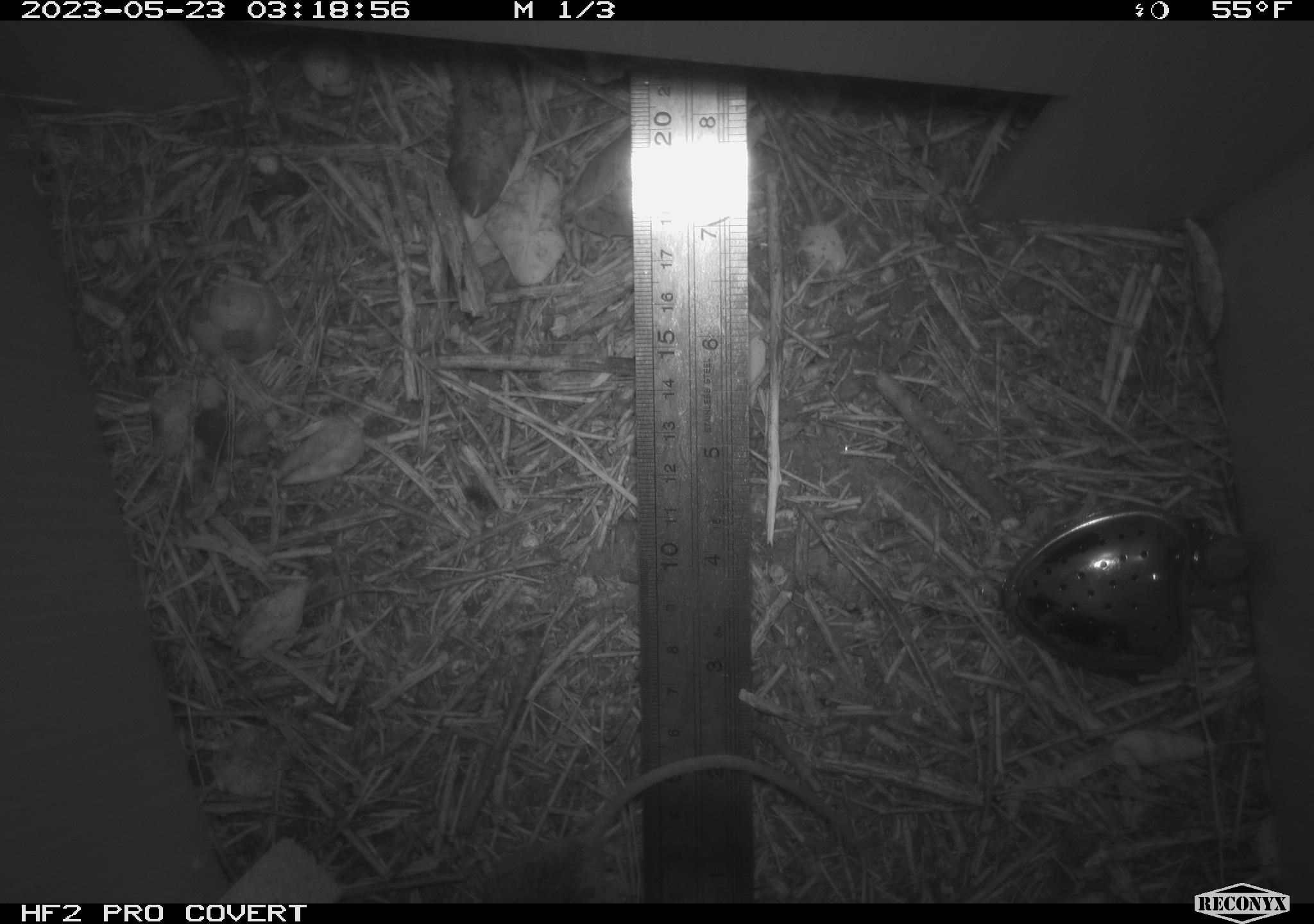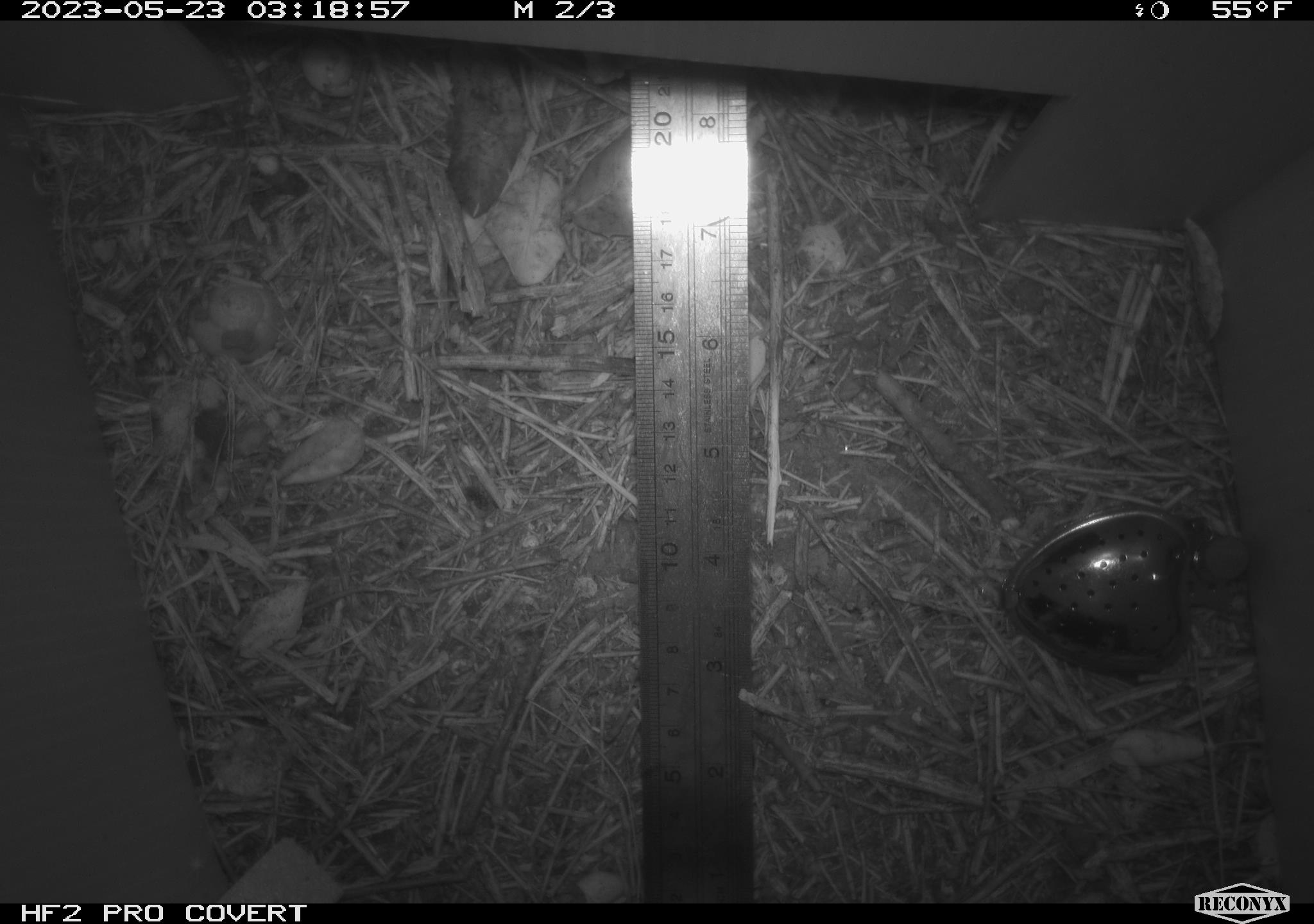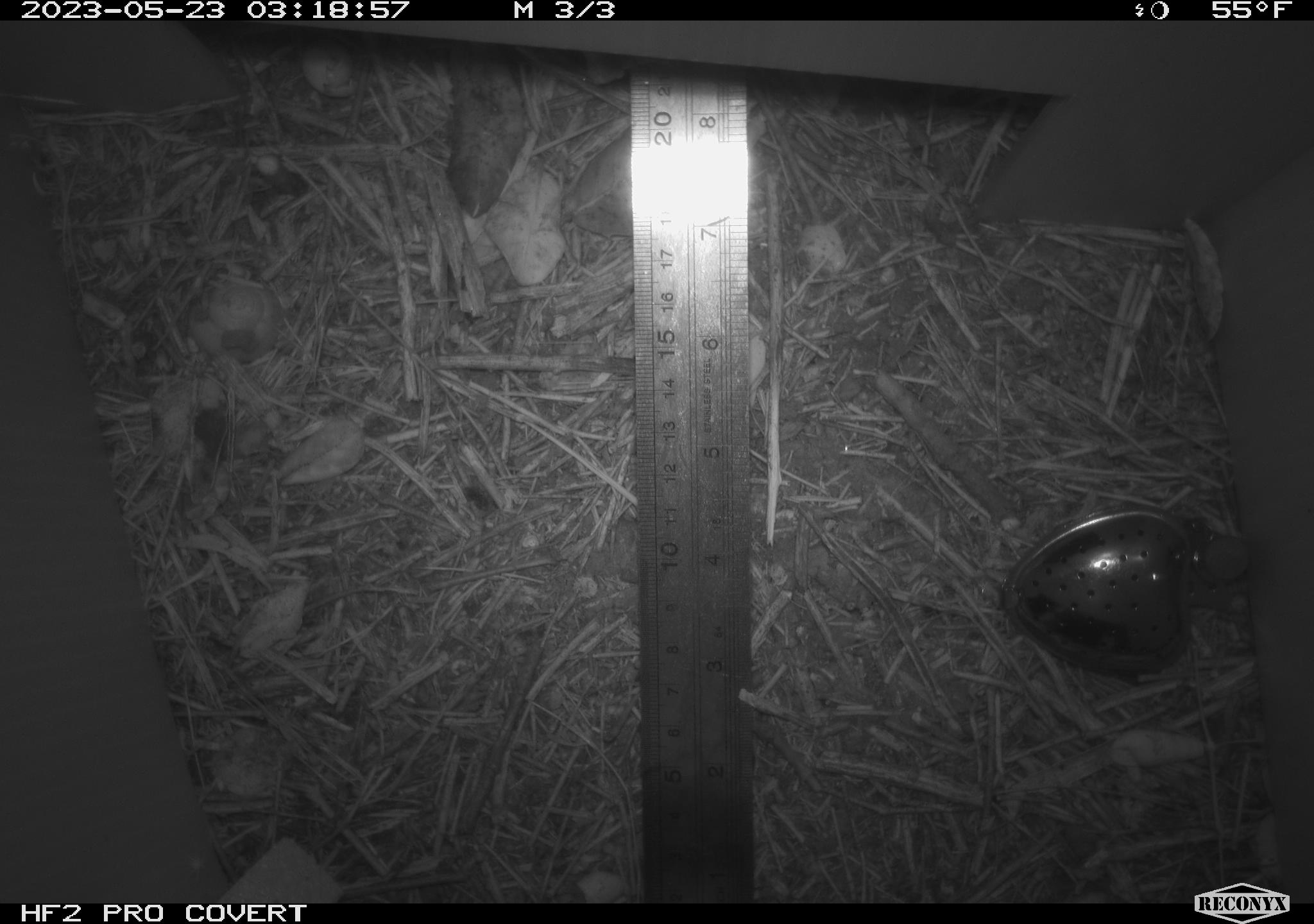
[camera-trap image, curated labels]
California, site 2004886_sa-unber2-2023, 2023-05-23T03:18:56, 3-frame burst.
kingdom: Animalia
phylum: Chordata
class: Mammalia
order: Rodentia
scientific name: Rodentia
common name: mouse species